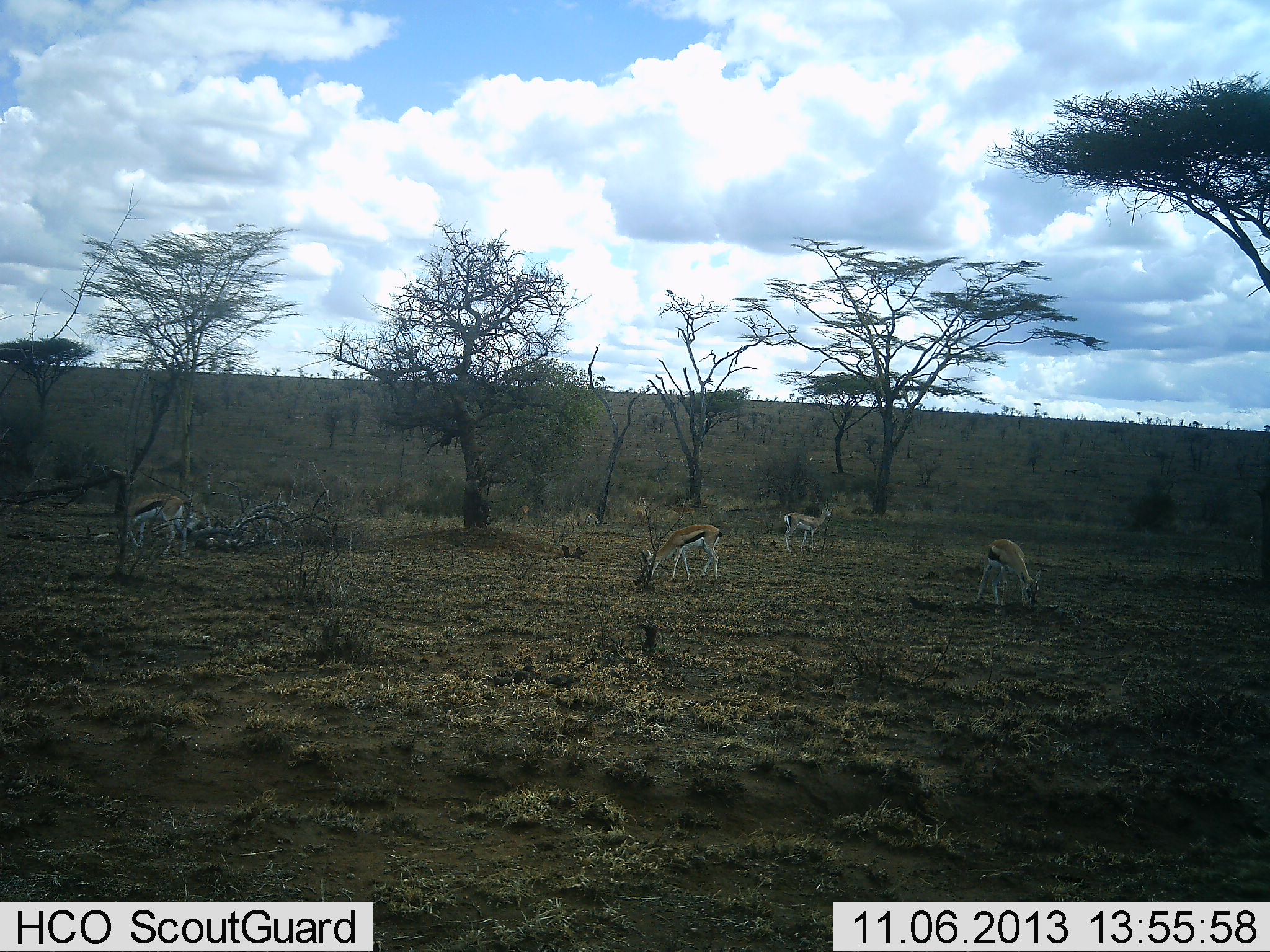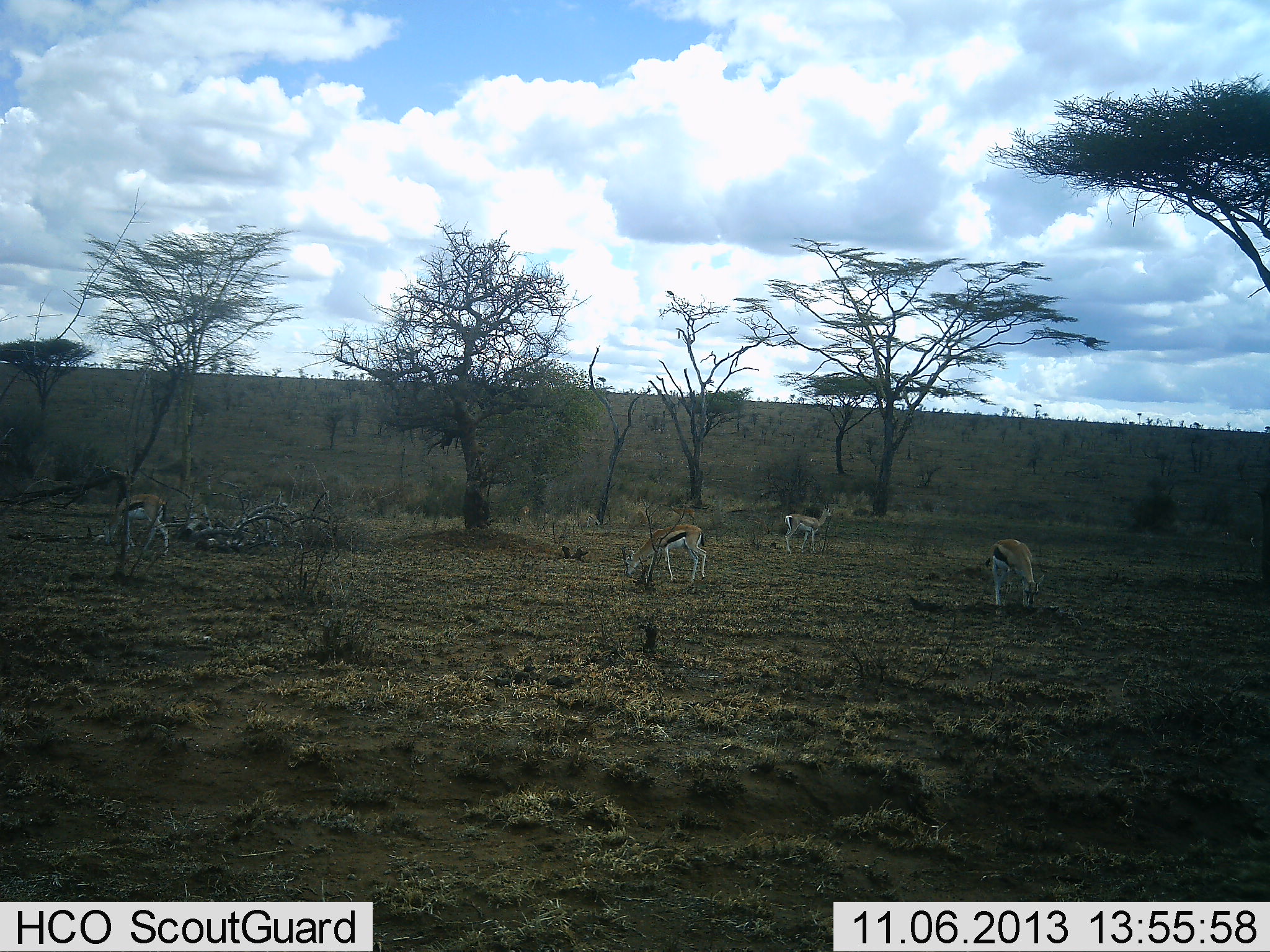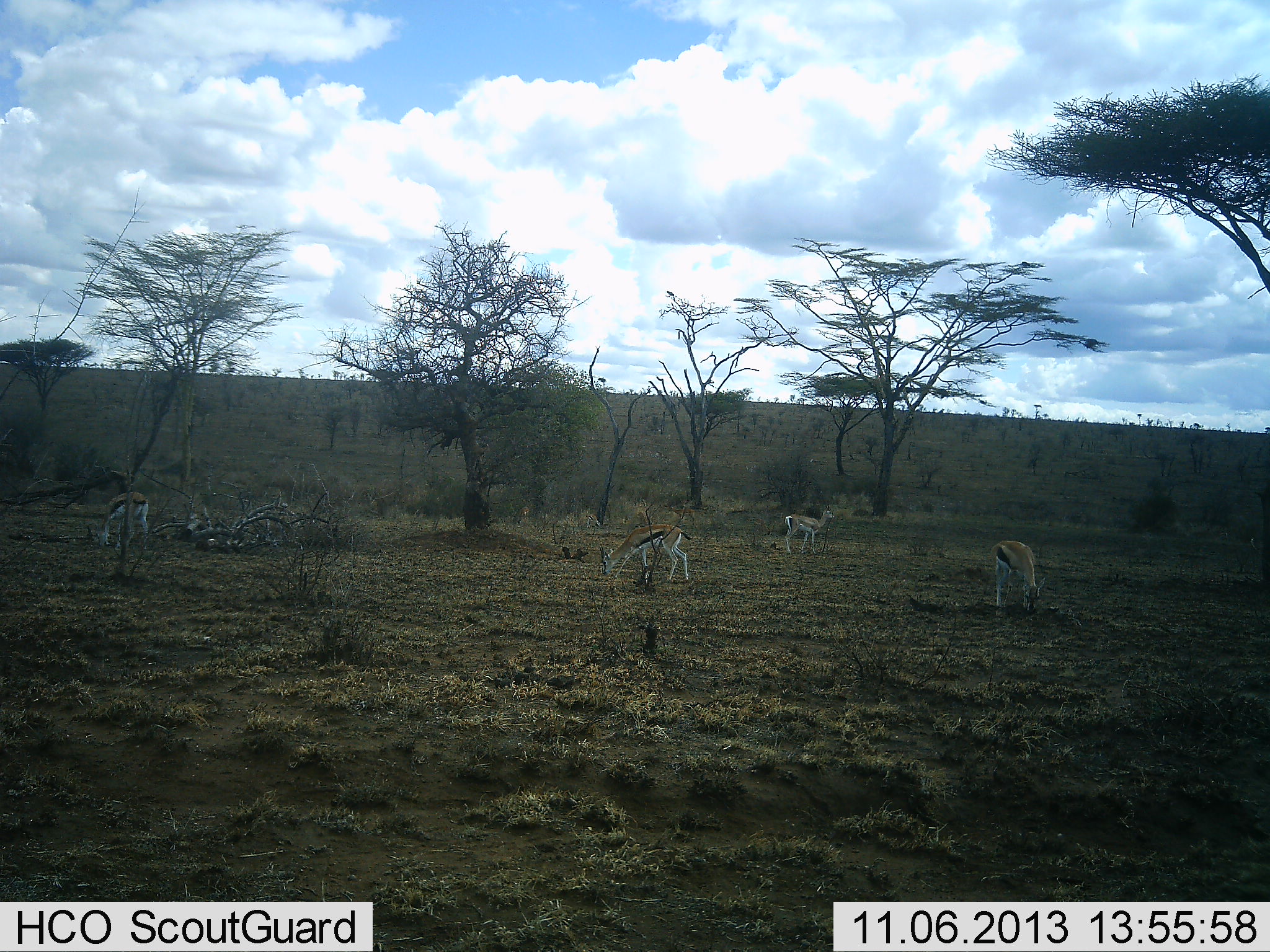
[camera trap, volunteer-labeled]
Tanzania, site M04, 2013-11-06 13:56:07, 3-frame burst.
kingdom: Animalia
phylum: Chordata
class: Mammalia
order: Artiodactyla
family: Bovidae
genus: Eudorcas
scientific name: Eudorcas thomsonii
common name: thomson's gazelle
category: gazellethomsons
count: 4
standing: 70%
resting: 0%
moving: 30%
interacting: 0%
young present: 0%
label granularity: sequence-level